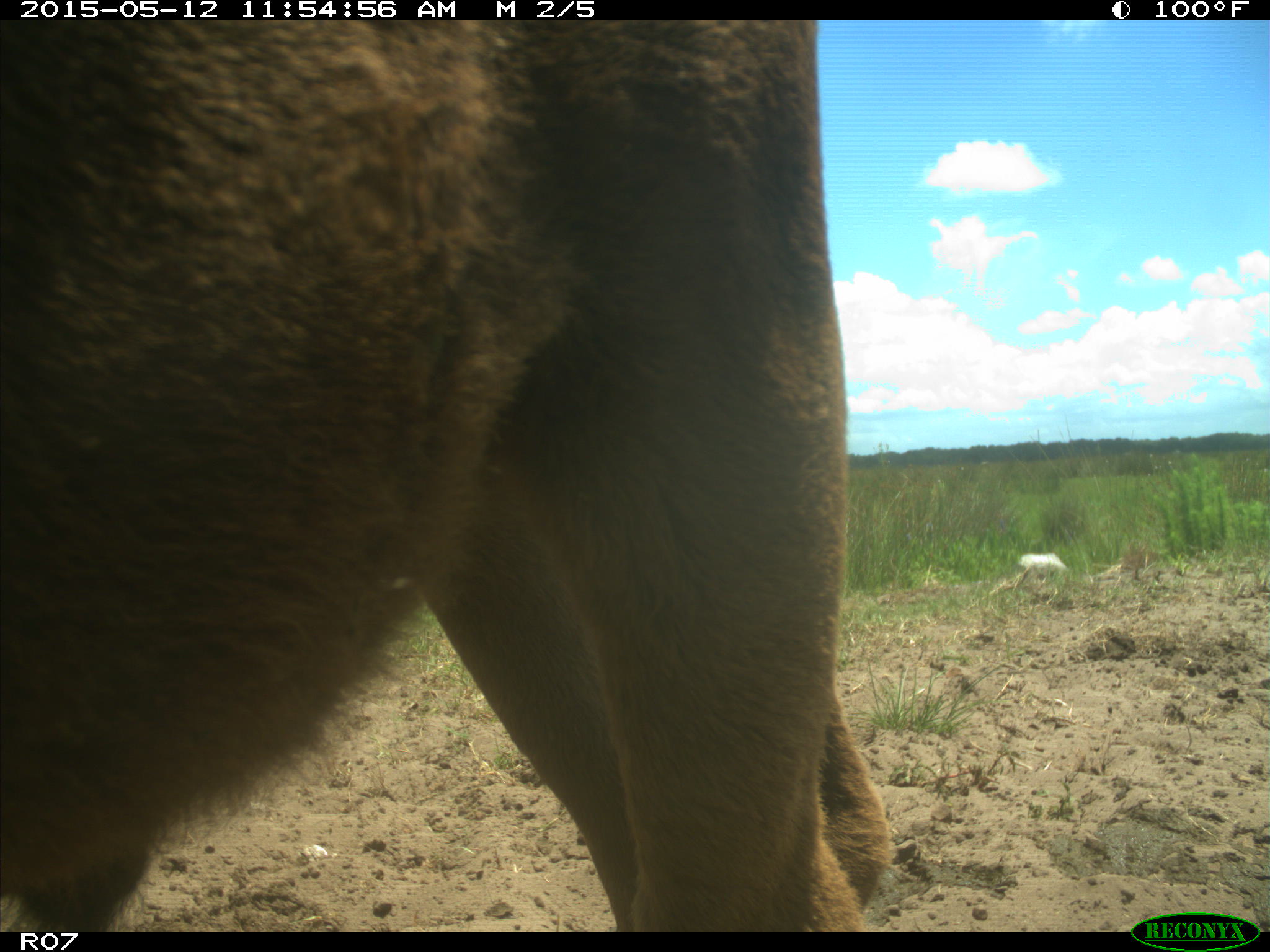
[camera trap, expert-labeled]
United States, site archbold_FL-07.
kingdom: Animalia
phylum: Chordata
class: Mammalia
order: Artiodactyla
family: Bovidae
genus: Bos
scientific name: Bos taurus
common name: domestic cow